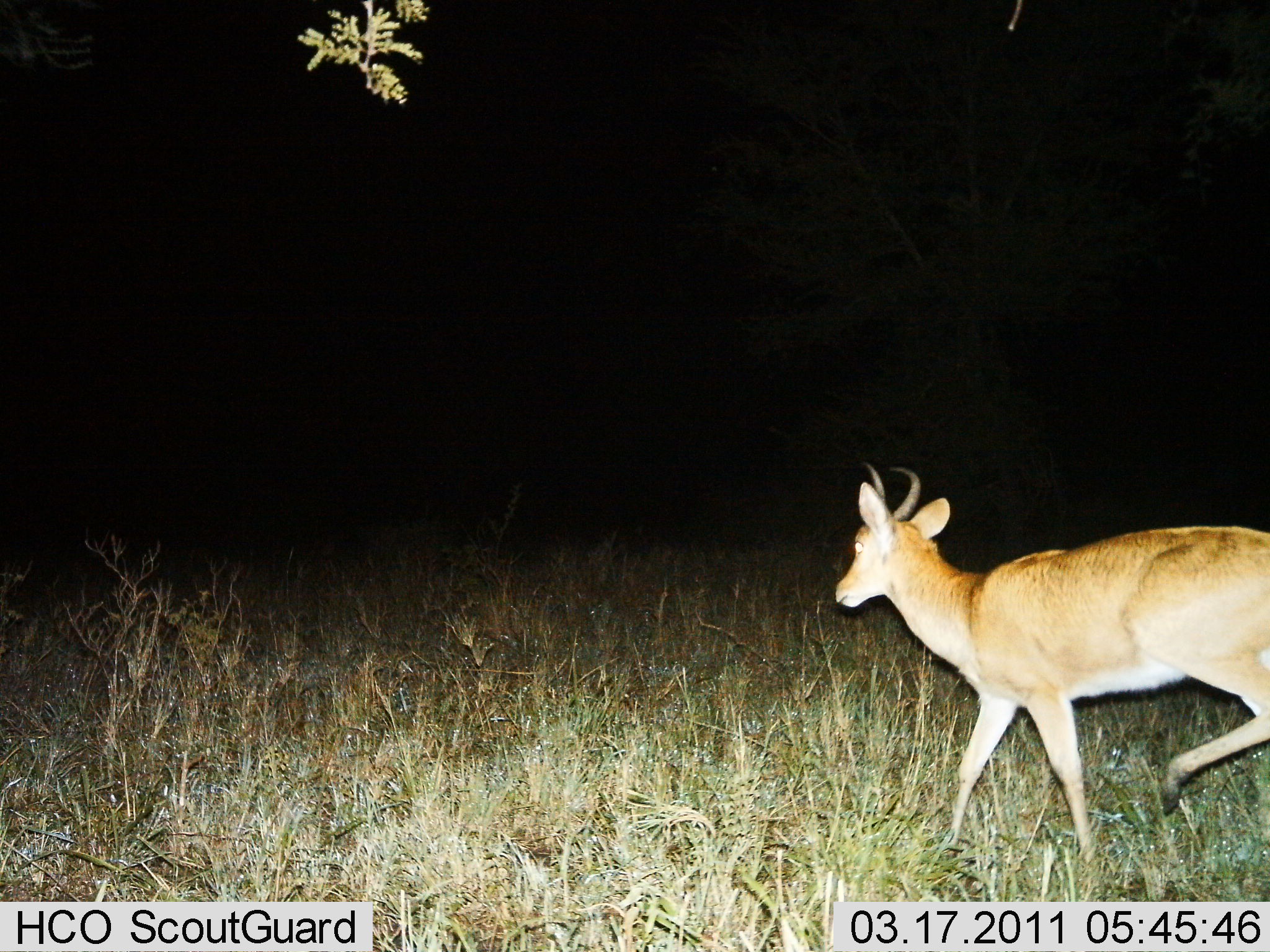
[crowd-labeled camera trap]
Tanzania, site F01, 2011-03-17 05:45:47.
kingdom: Animalia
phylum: Chordata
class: Mammalia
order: Artiodactyla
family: Bovidae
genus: Redunca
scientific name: Redunca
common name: reedbuck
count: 1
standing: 0%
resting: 0%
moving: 100%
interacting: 0%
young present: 0%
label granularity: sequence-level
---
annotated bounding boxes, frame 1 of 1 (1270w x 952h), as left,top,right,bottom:
animal: 832,461,1270,886